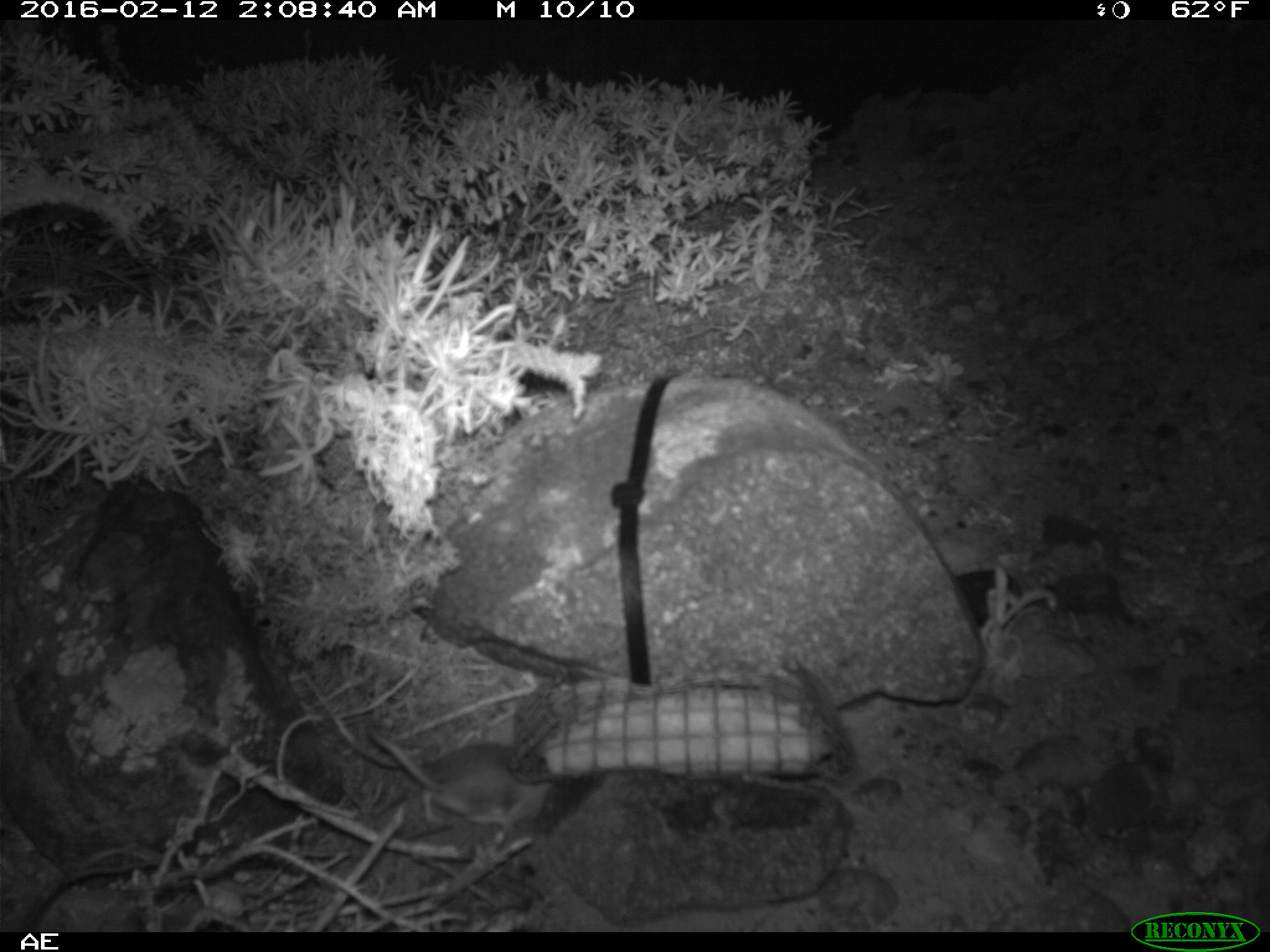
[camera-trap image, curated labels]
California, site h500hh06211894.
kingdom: Animalia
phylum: Chordata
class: Mammalia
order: Rodentia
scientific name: Rodentia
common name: rodent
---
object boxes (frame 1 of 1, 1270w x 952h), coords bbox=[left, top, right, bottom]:
rodent: bbox=[363, 725, 552, 835]